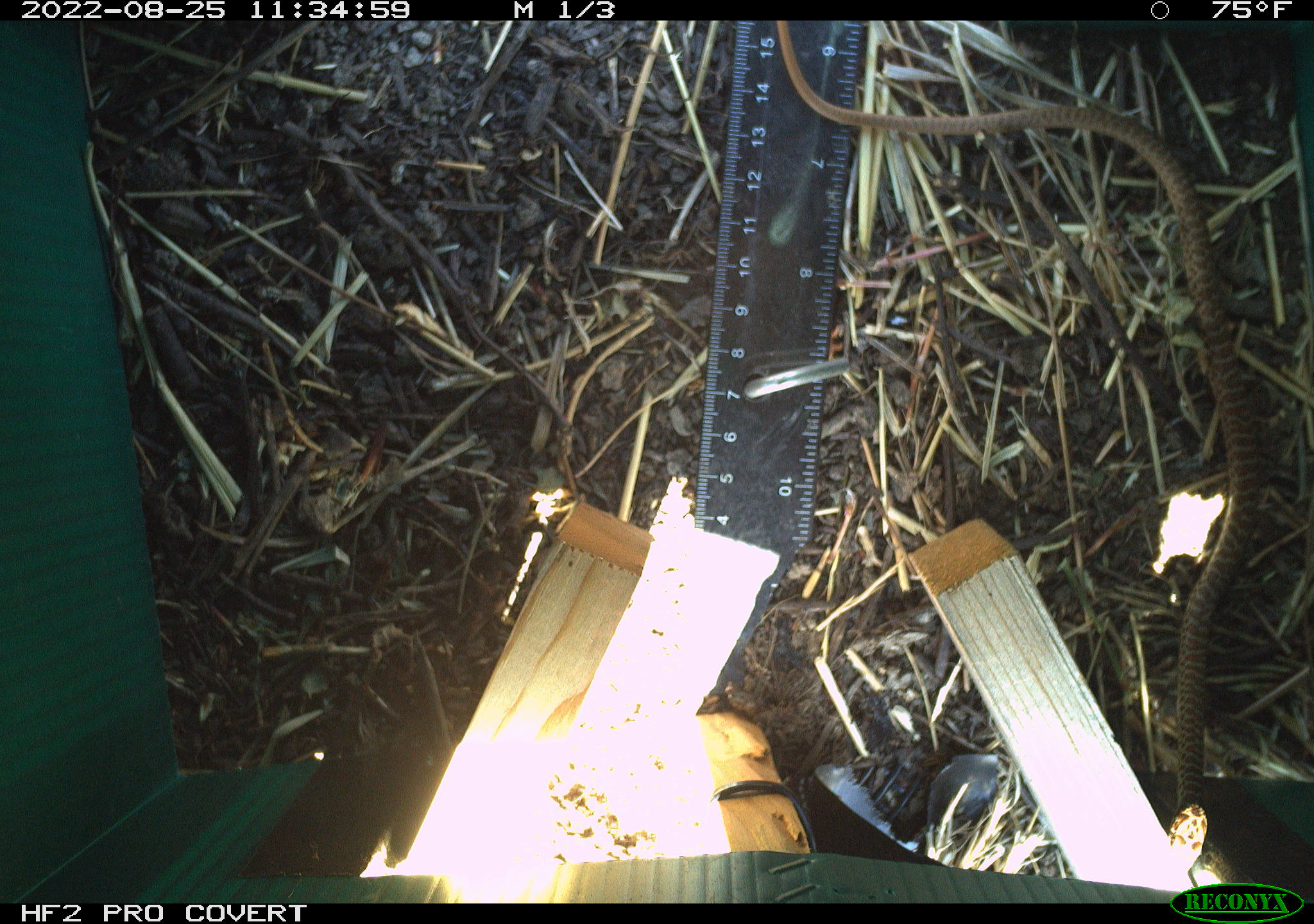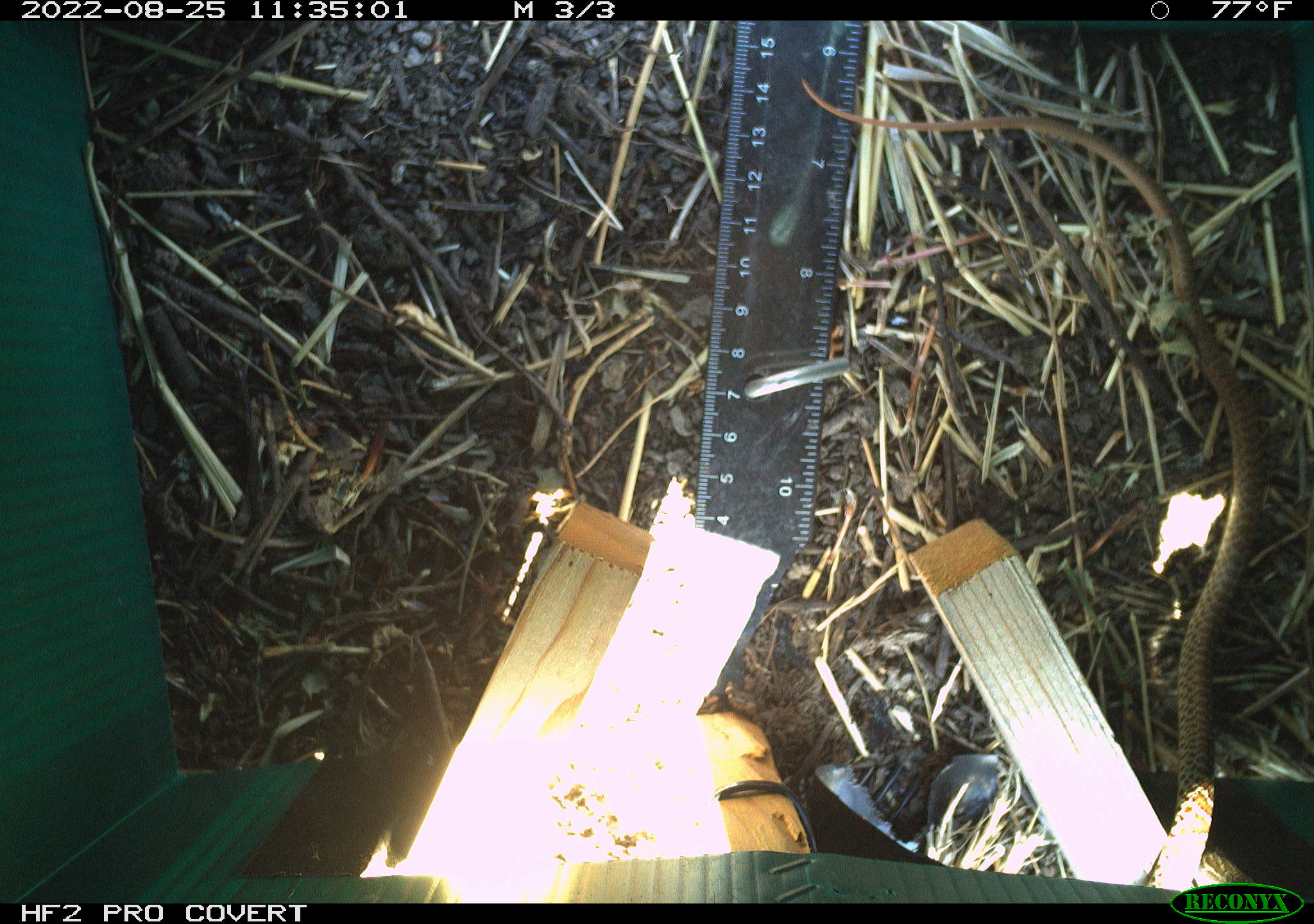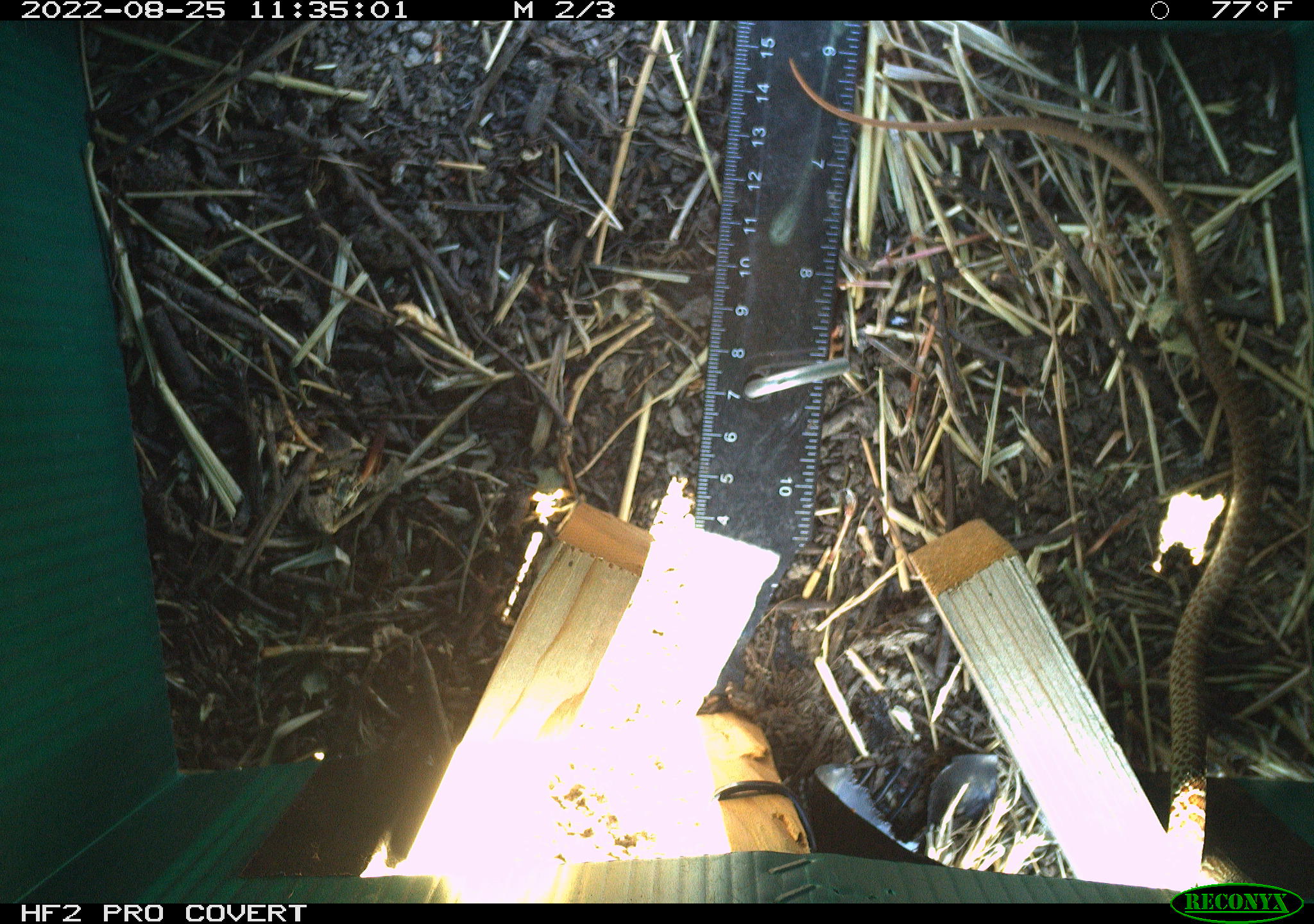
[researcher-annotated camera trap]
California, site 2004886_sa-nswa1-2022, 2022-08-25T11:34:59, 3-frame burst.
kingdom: Animalia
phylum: Chordata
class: Reptilia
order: Squamata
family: Colubridae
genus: Coluber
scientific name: Coluber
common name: north american racers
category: coluber species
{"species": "coluber species (north american racers) (Coluber)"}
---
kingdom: Animalia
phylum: Chordata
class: Reptilia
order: Squamata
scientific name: Squamata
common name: lizards and snakes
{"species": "lizards and snakes (Squamata)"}